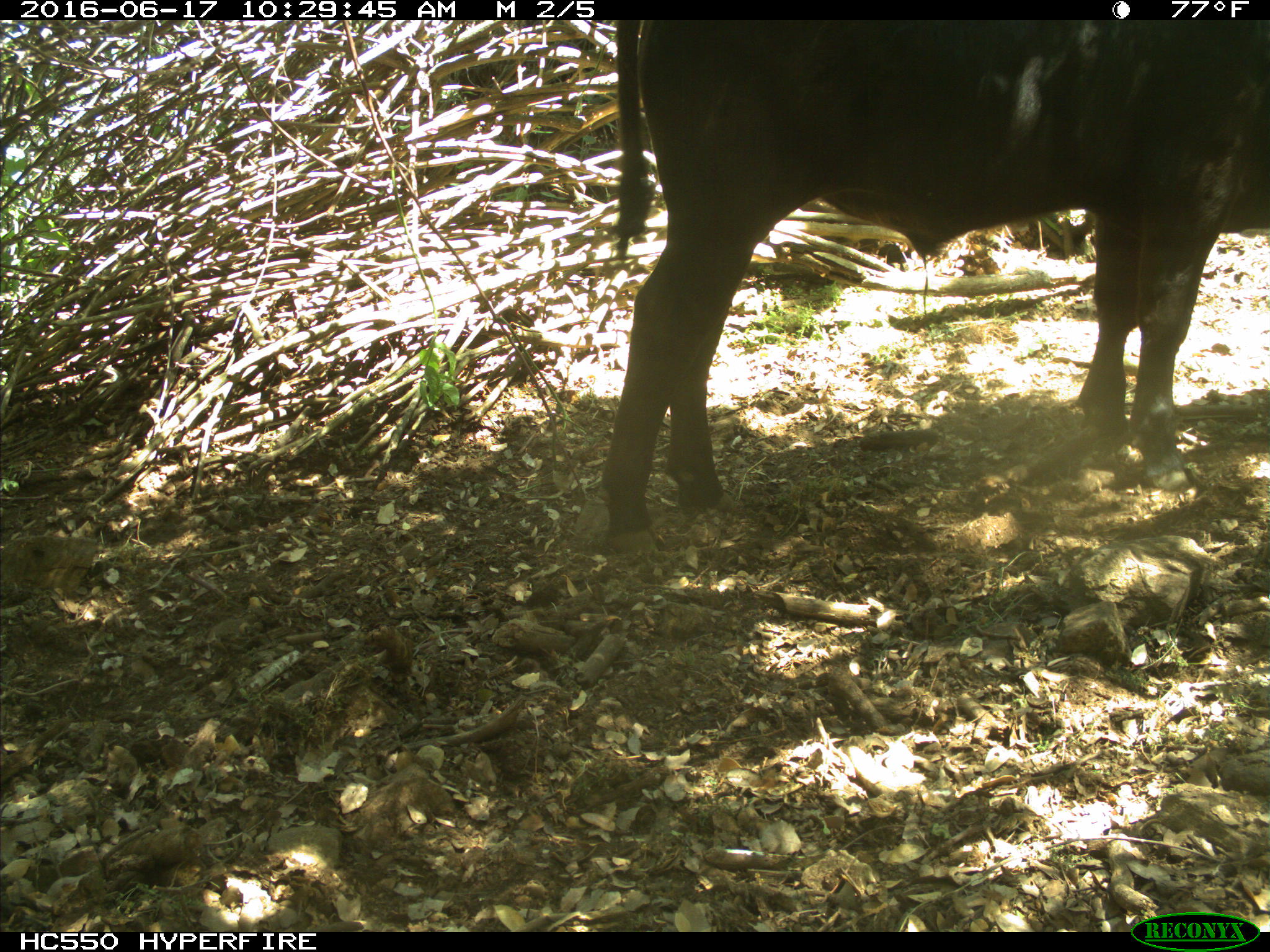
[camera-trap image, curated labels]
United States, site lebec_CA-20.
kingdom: Animalia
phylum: Chordata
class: Mammalia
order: Artiodactyla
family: Bovidae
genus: Bos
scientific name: Bos taurus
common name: domestic cow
Bos taurus (domestic cow).